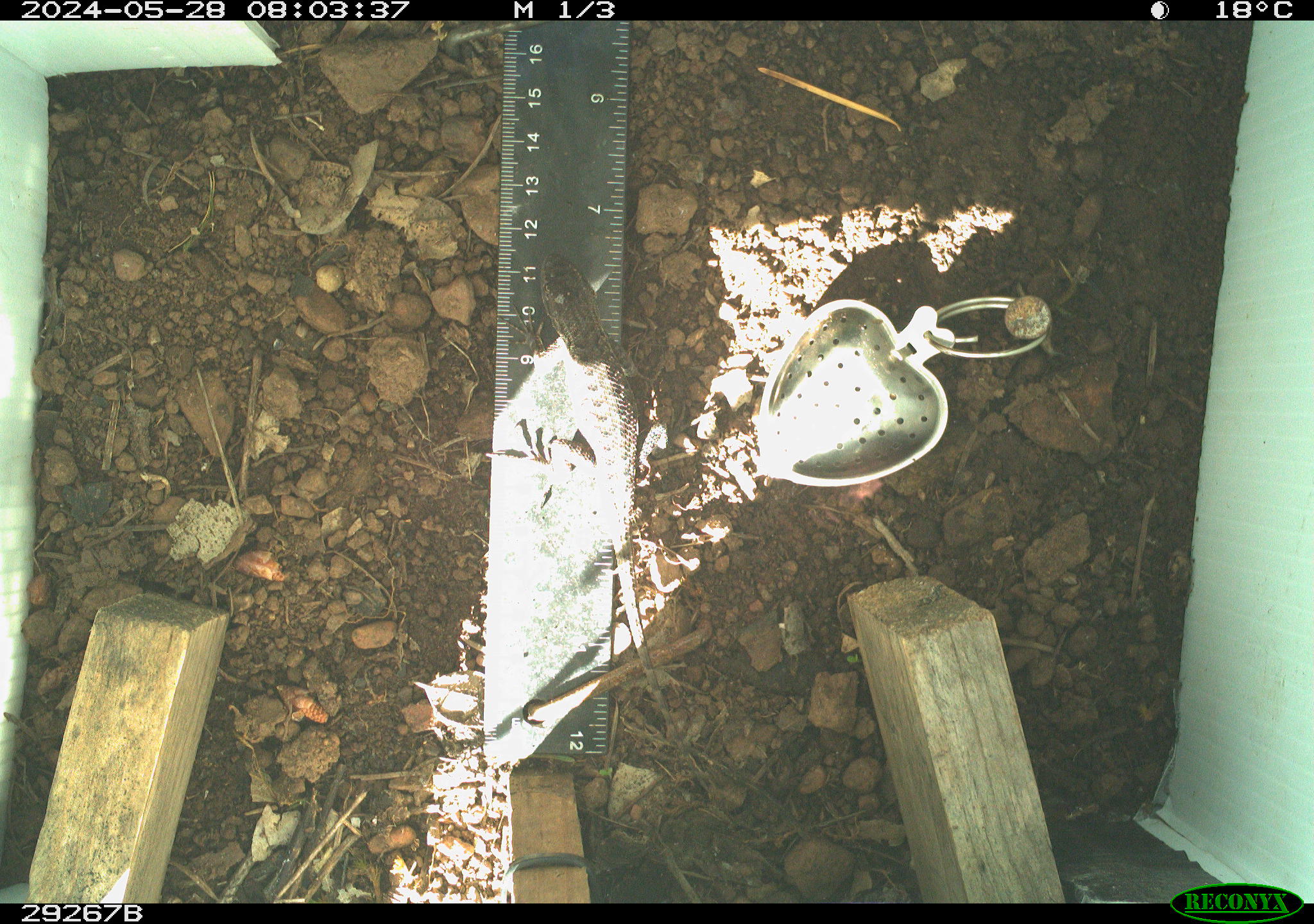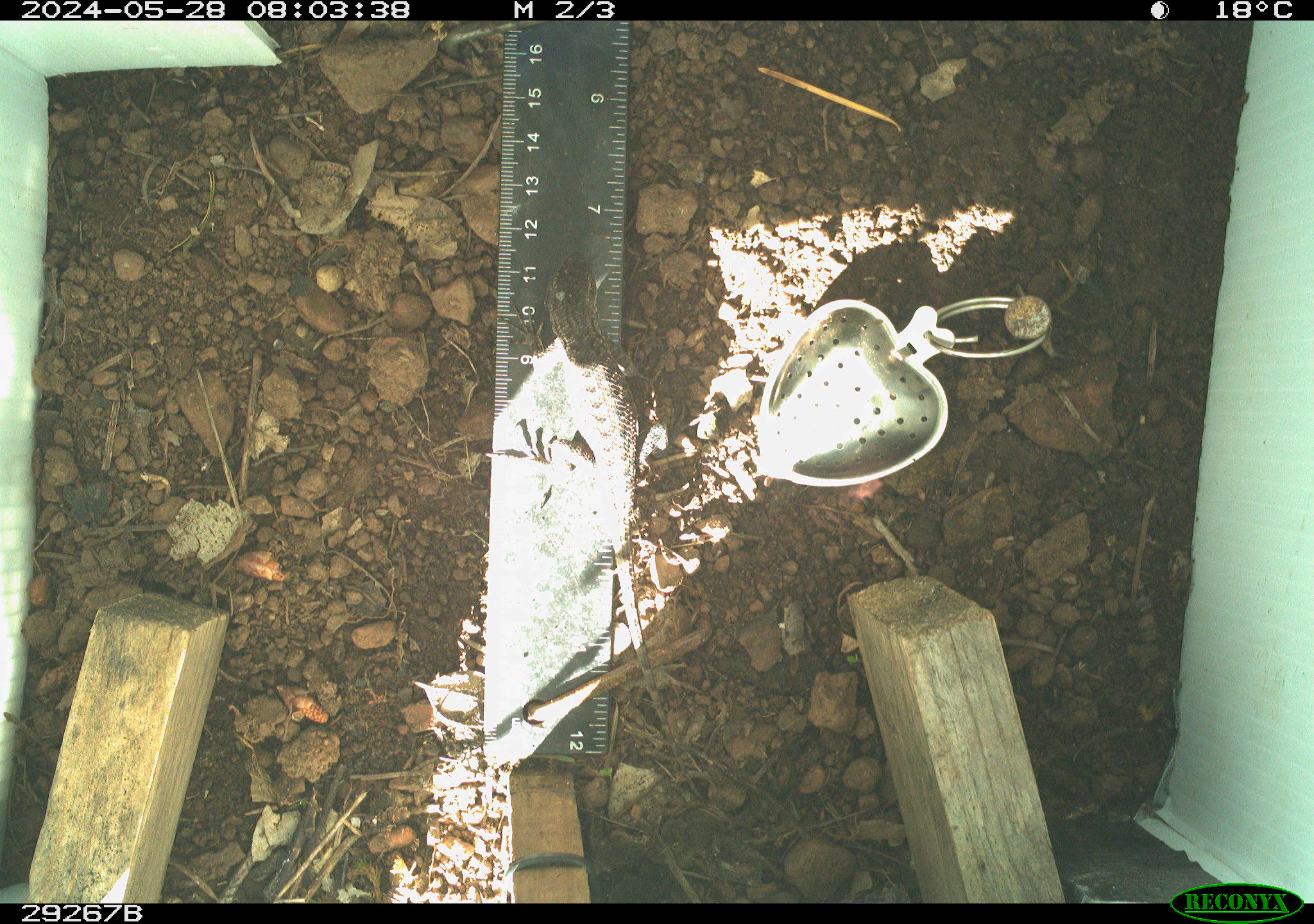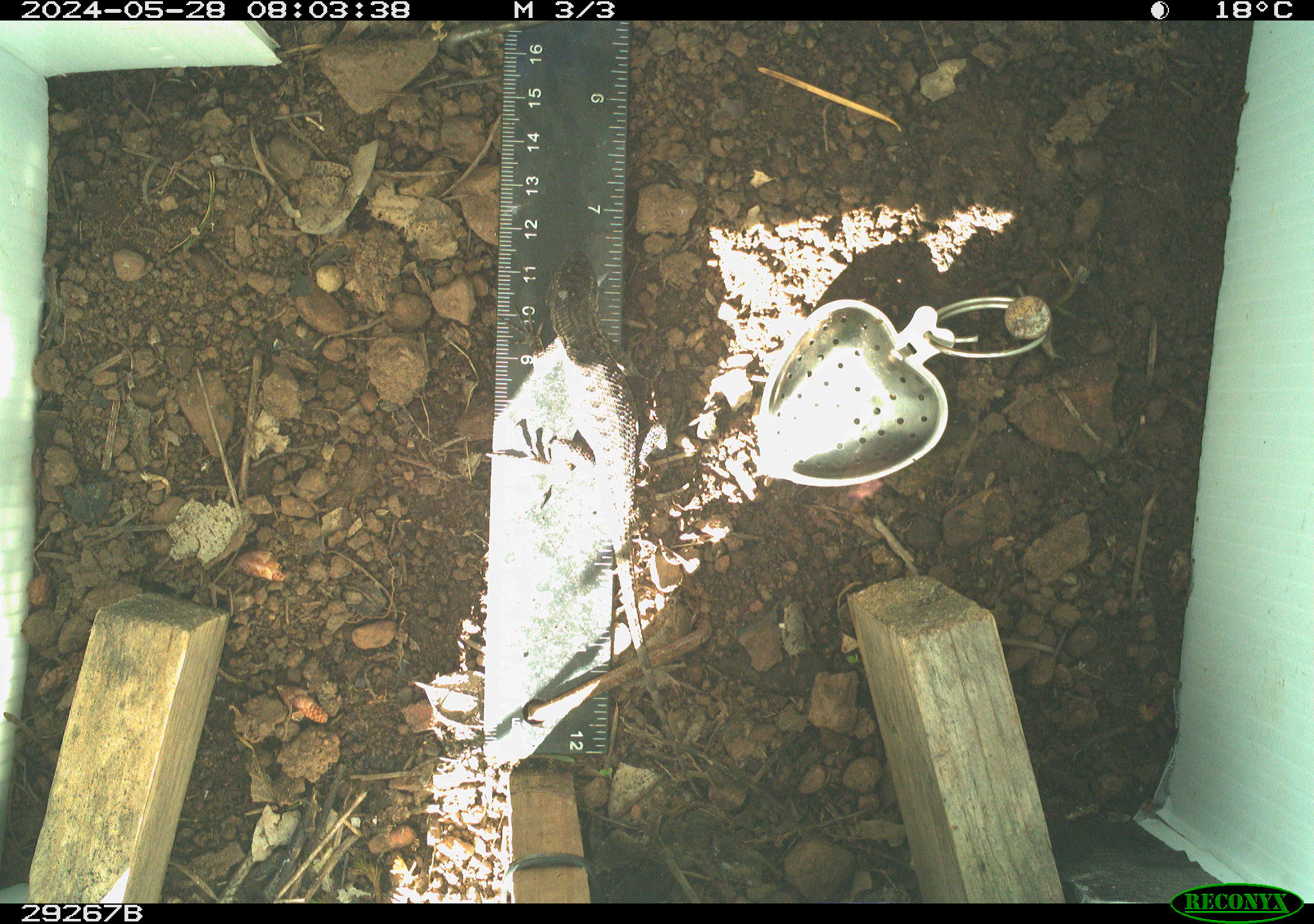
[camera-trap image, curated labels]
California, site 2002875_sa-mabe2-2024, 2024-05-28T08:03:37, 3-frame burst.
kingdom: Animalia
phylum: Chordata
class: Reptilia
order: Squamata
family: Phrynosomatidae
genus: Sceloporus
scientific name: Sceloporus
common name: spiny lizards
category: sceloporus species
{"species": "sceloporus species (spiny lizards) (Sceloporus)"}